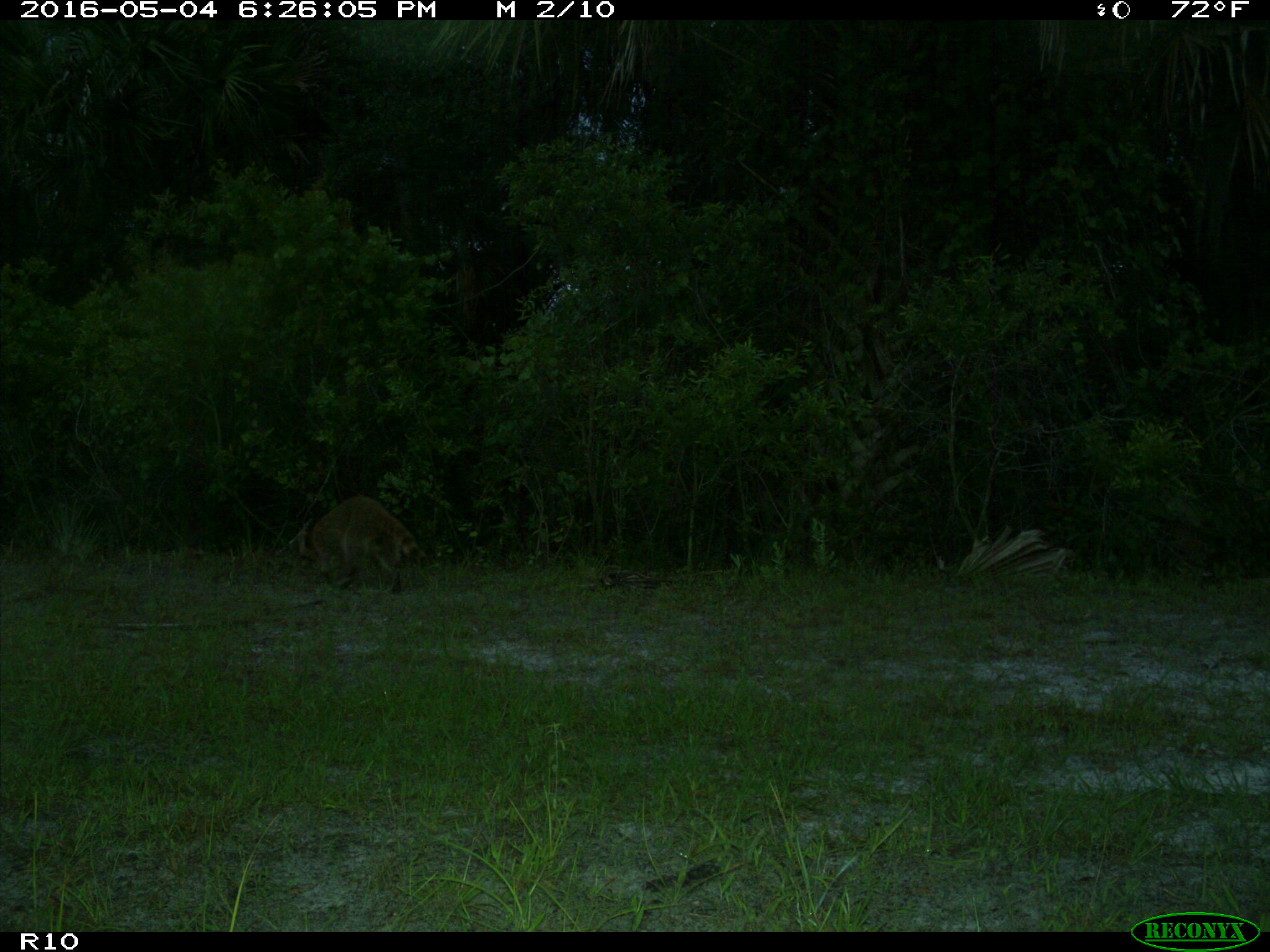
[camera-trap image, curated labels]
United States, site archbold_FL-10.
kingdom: Animalia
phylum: Chordata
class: Mammalia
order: Carnivora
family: Procyonidae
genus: Procyon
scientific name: Procyon lotor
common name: common raccoon